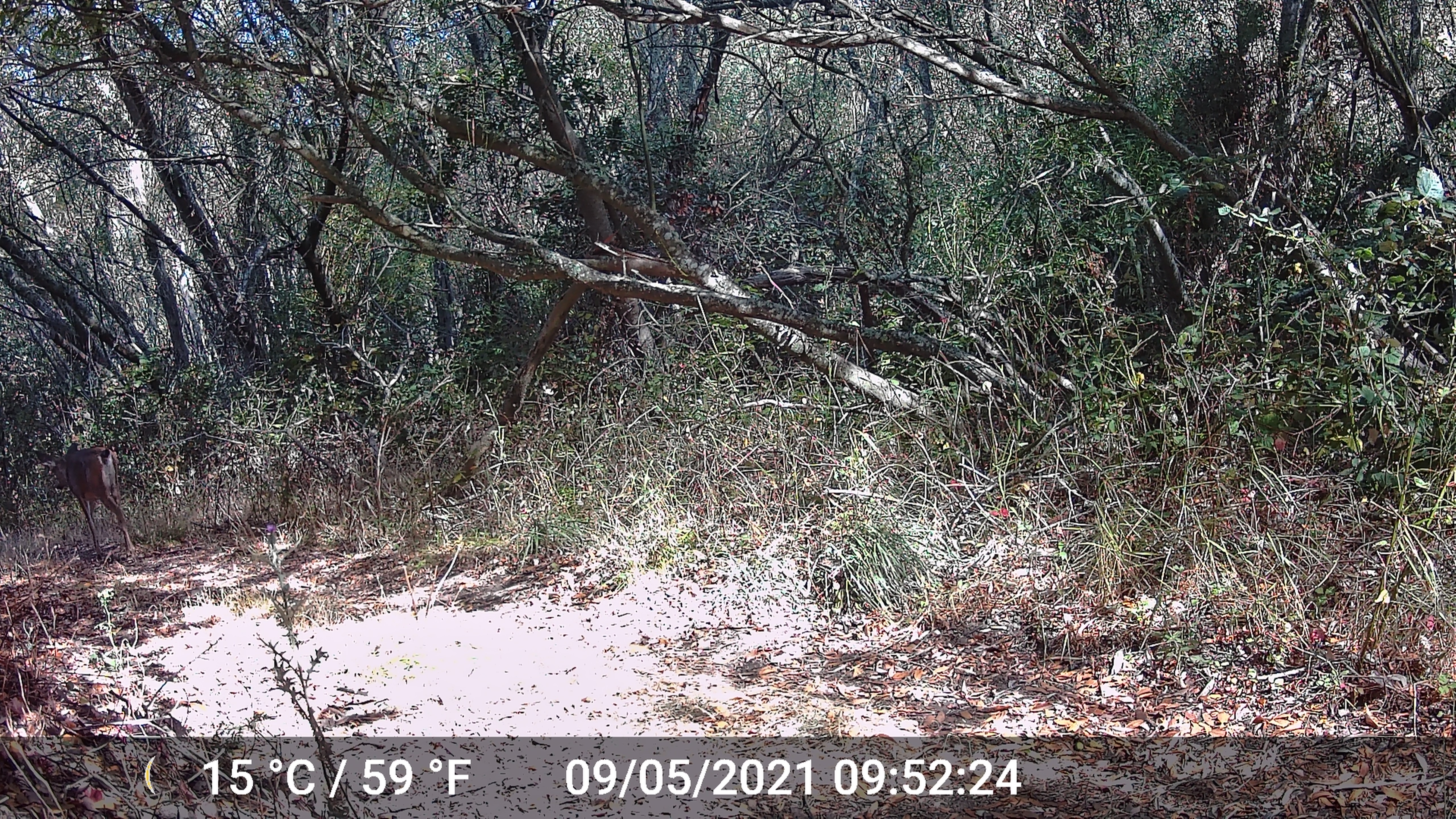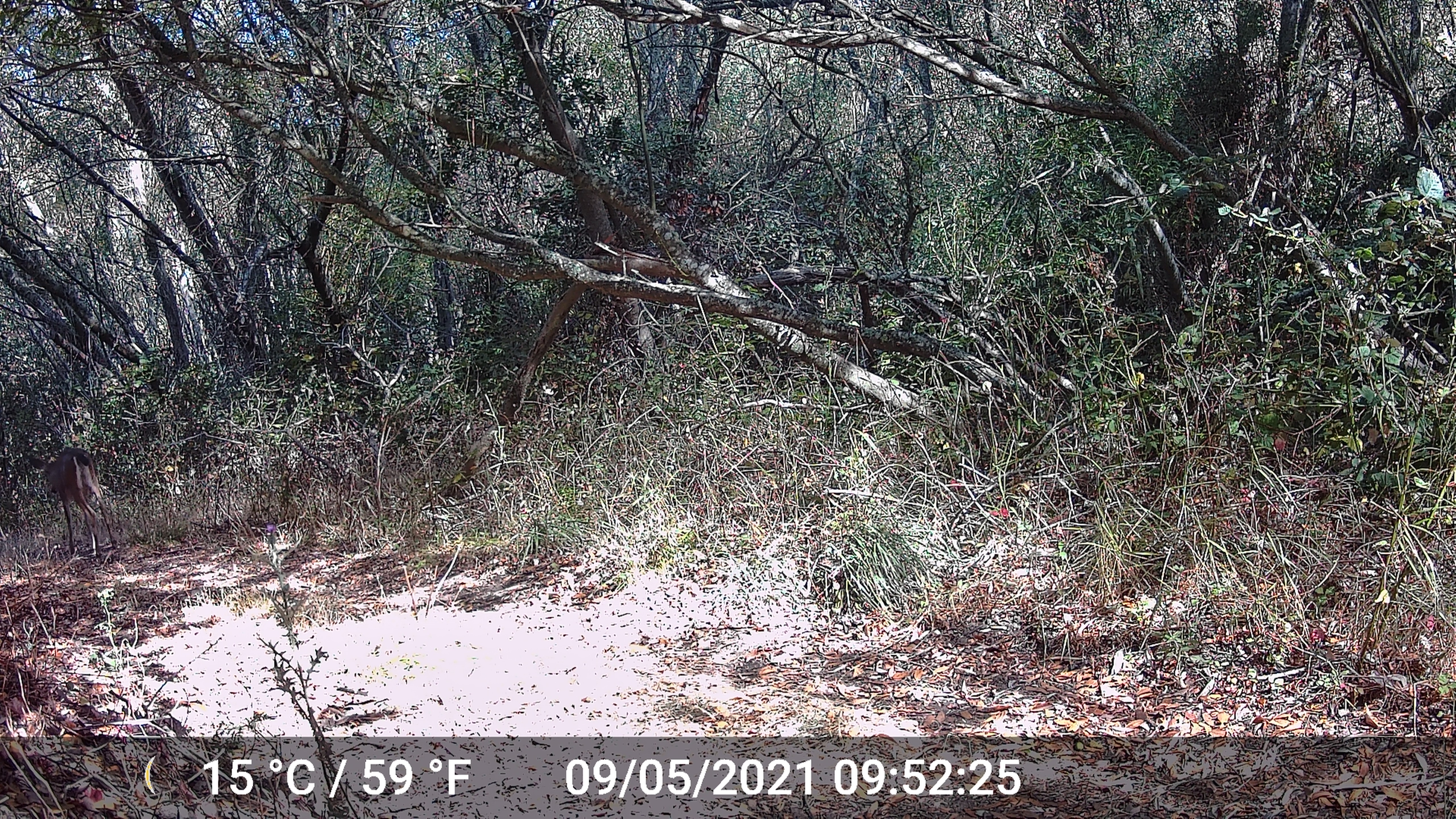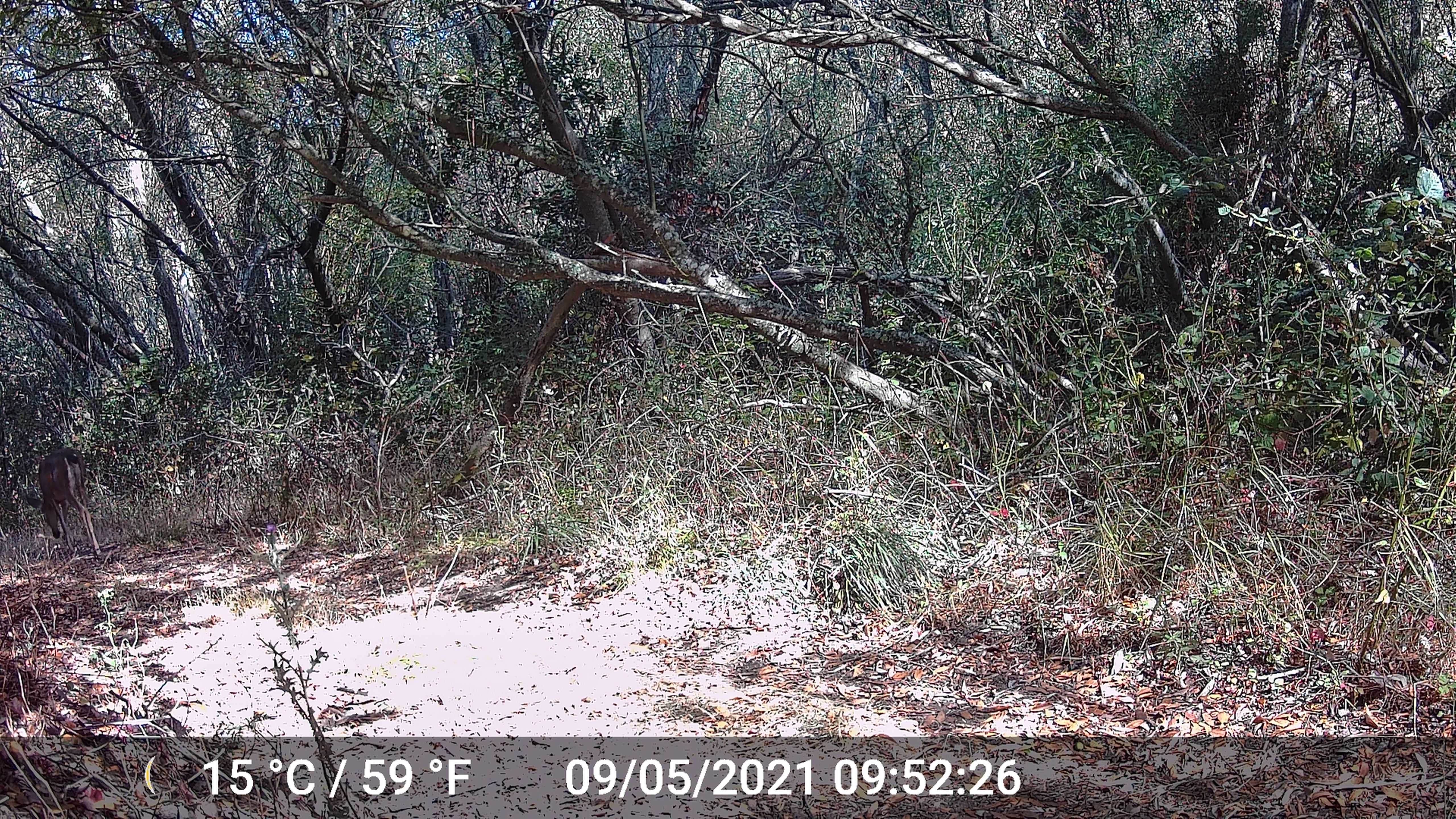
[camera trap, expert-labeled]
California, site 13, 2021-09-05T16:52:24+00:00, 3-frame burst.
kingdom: Animalia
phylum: Chordata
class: Mammalia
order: Artiodactyla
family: Cervidae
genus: Odocoileus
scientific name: Odocoileus hemionus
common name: mule deer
Mule deer (Odocoileus hemionus).